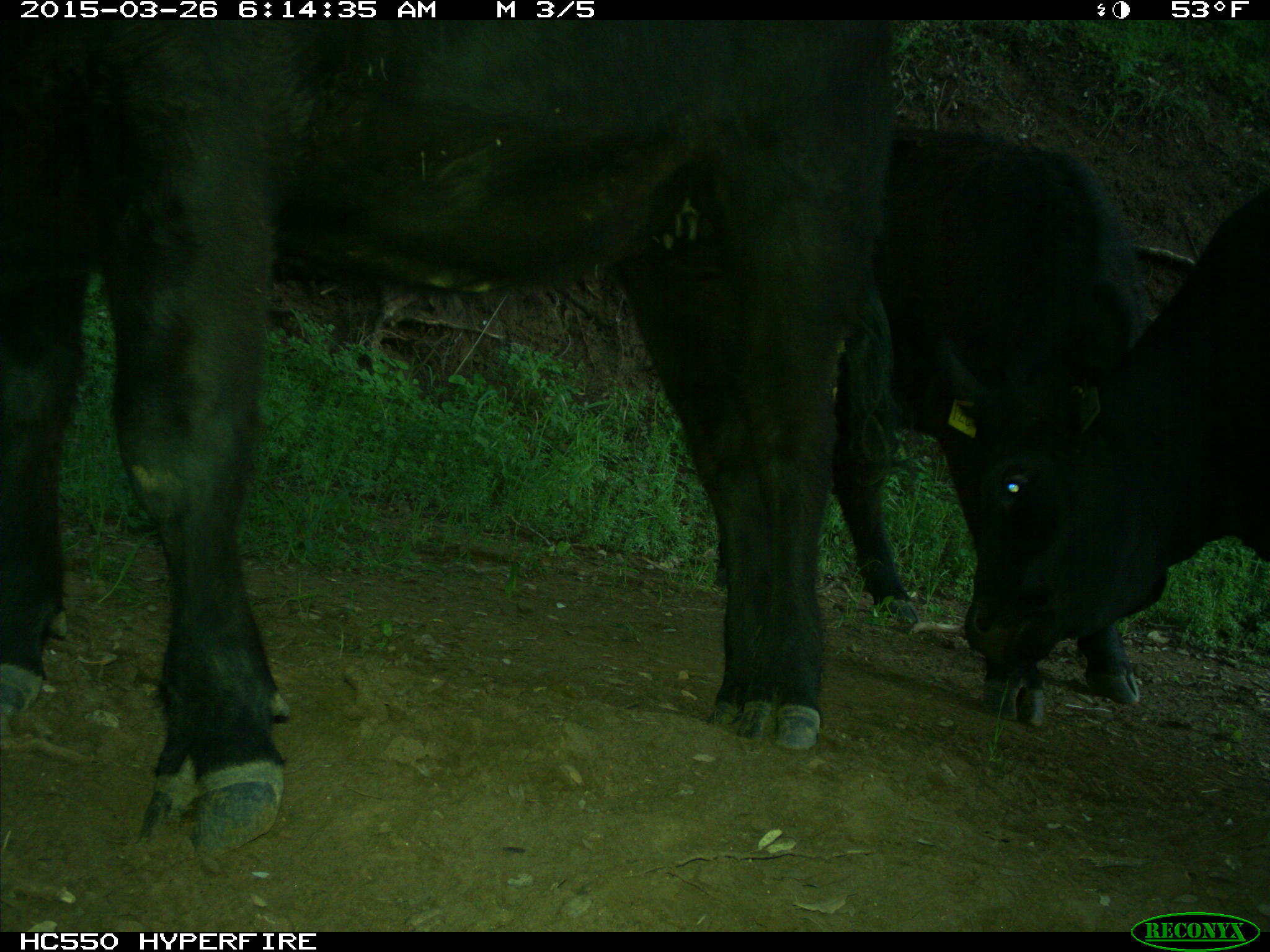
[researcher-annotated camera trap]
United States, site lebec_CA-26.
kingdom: Animalia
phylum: Chordata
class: Mammalia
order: Artiodactyla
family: Bovidae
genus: Bos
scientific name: Bos taurus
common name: domestic cow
Bos taurus (domestic cow).